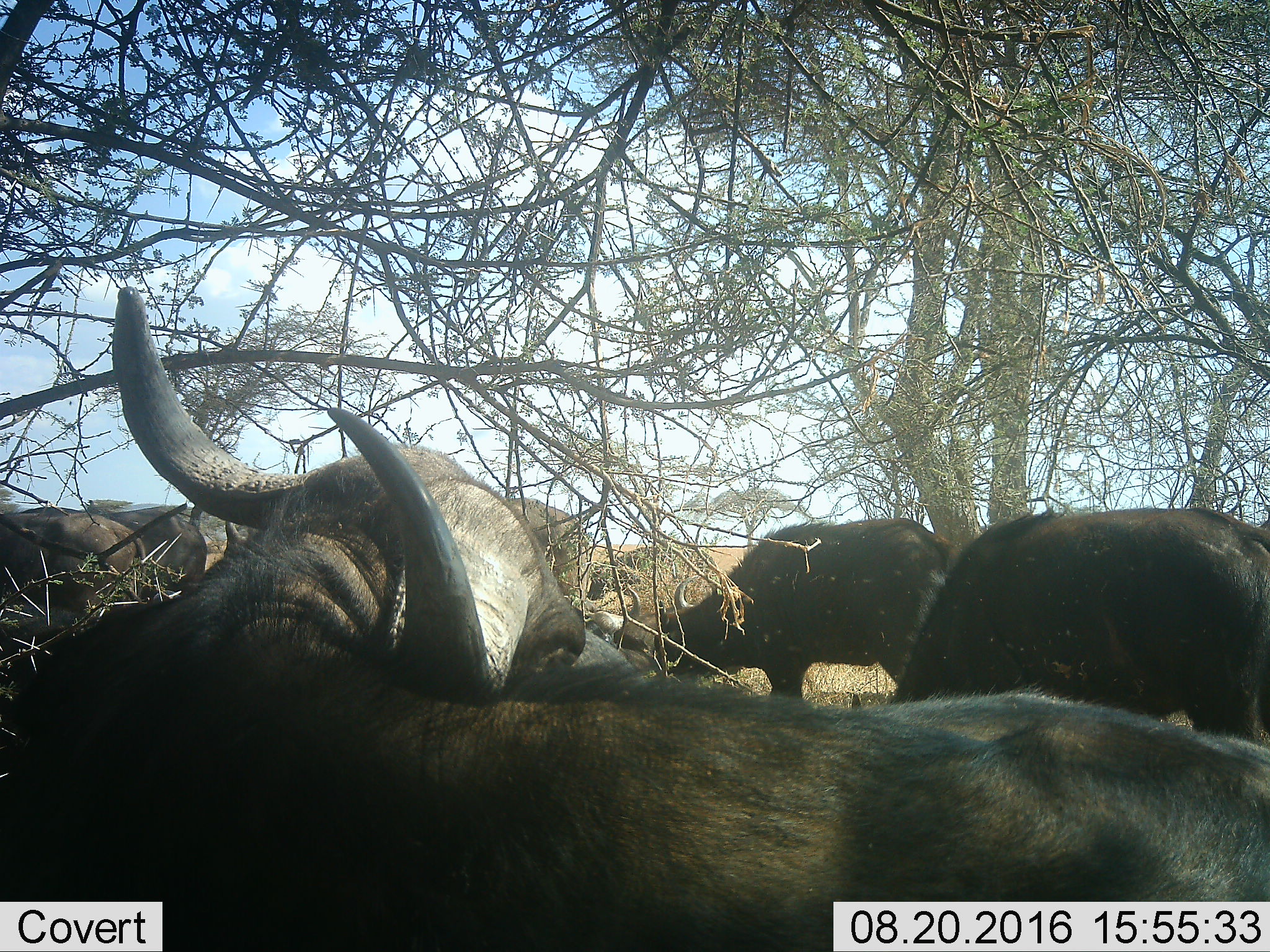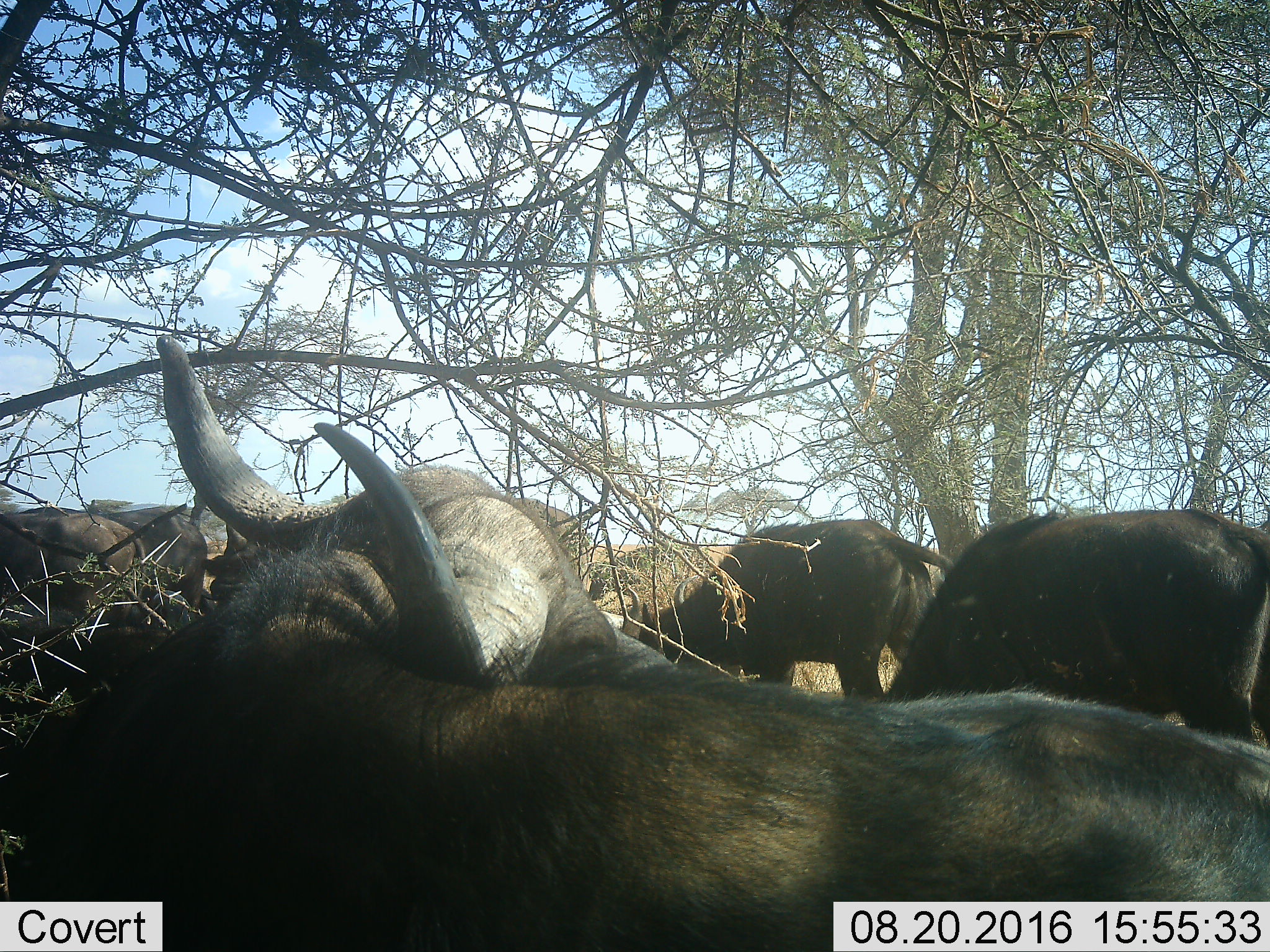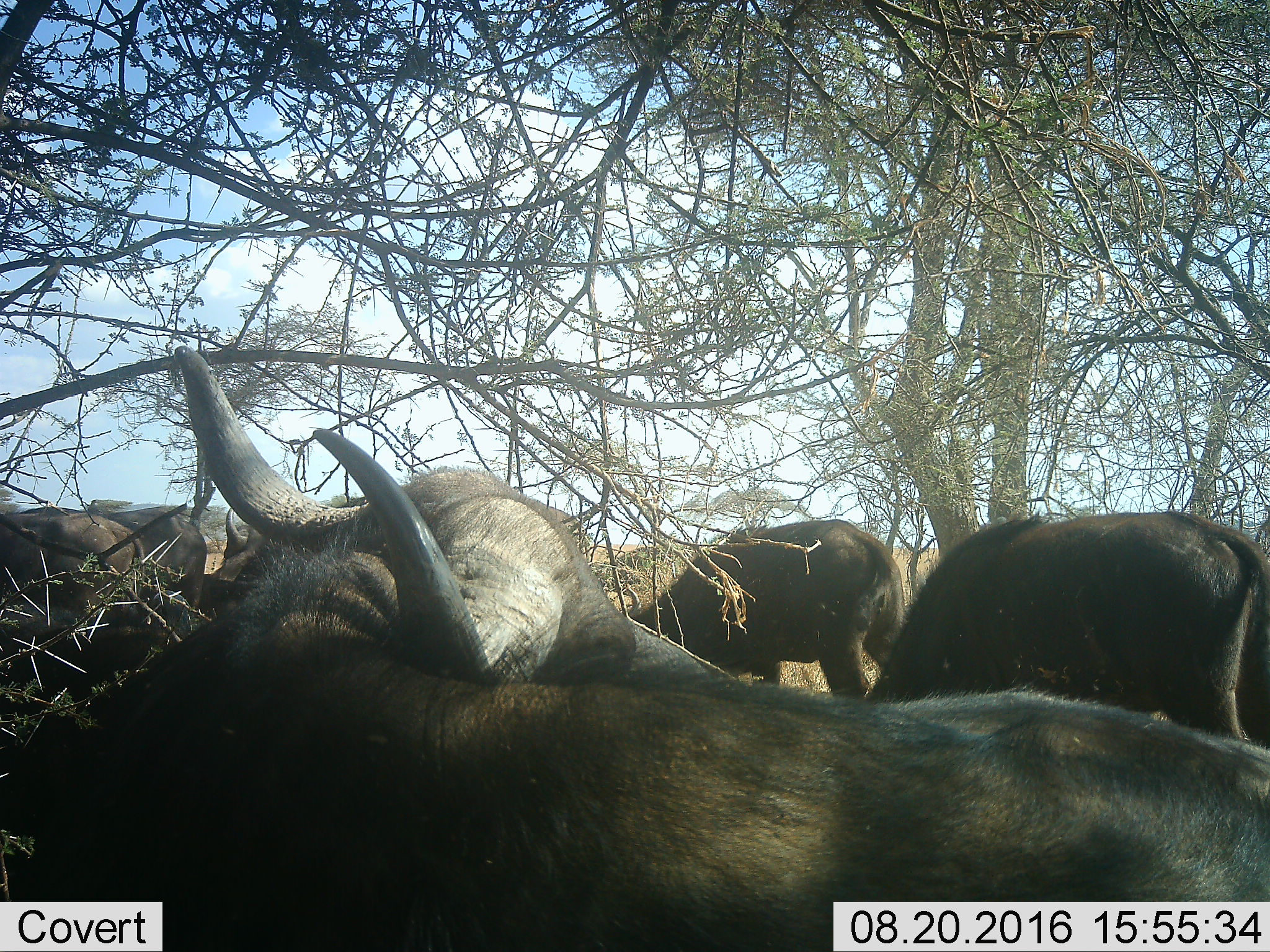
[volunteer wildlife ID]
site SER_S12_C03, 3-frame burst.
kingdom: Animalia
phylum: Chordata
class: Mammalia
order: Artiodactyla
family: Bovidae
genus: Syncerus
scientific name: Syncerus caffer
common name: african buffalo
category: buffalo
Buffalo (african buffalo) (Syncerus caffer), count 6. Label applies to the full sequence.